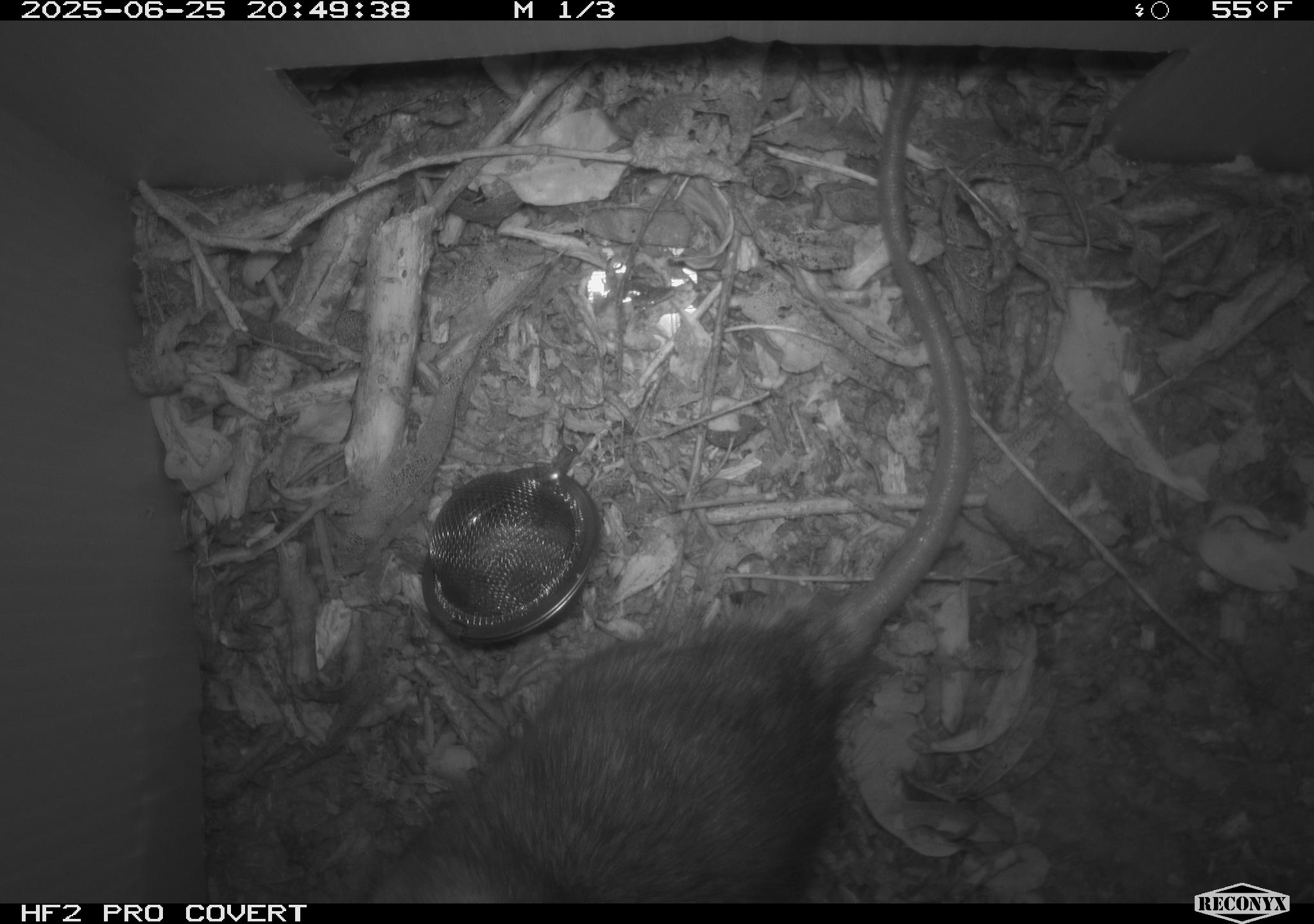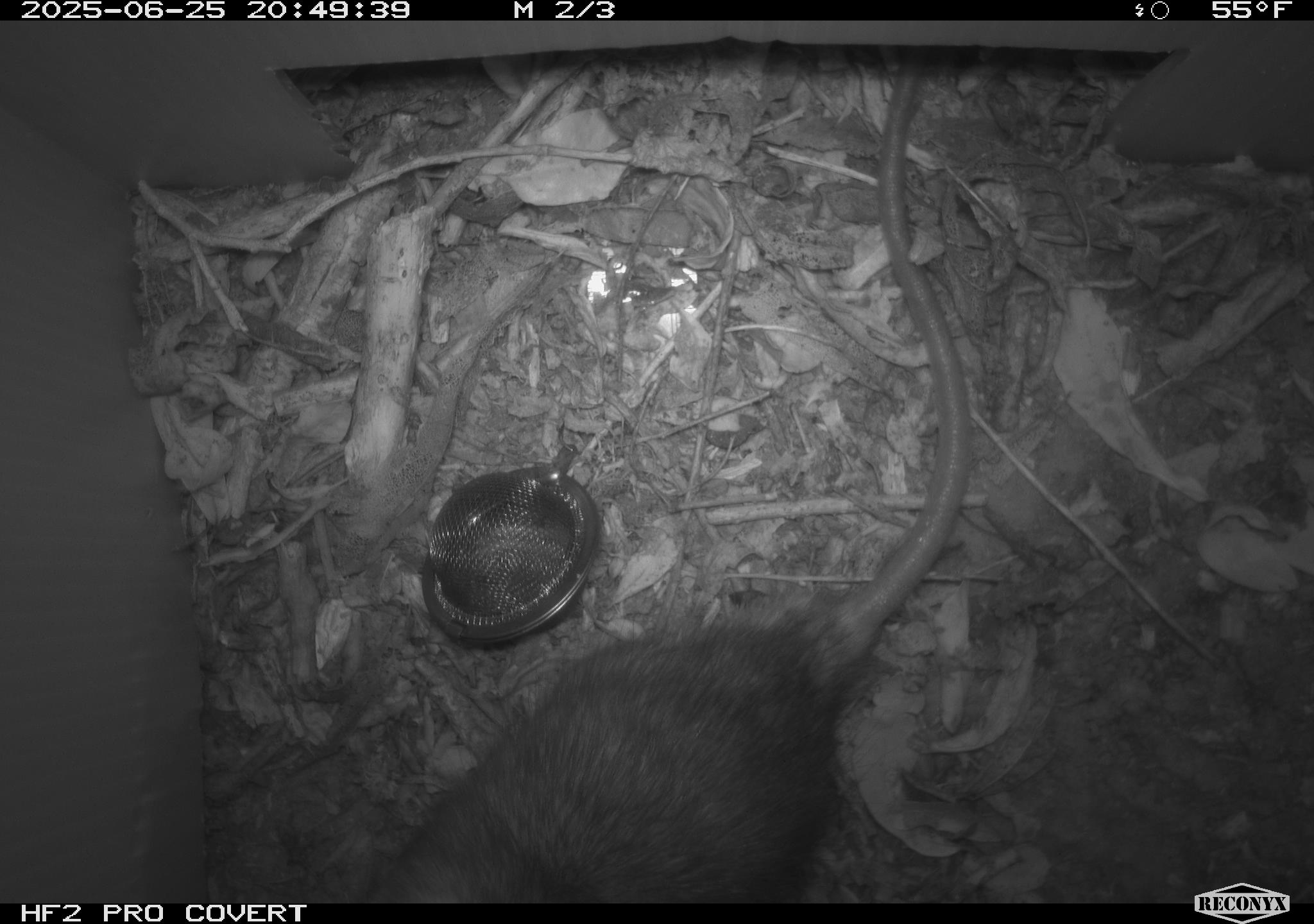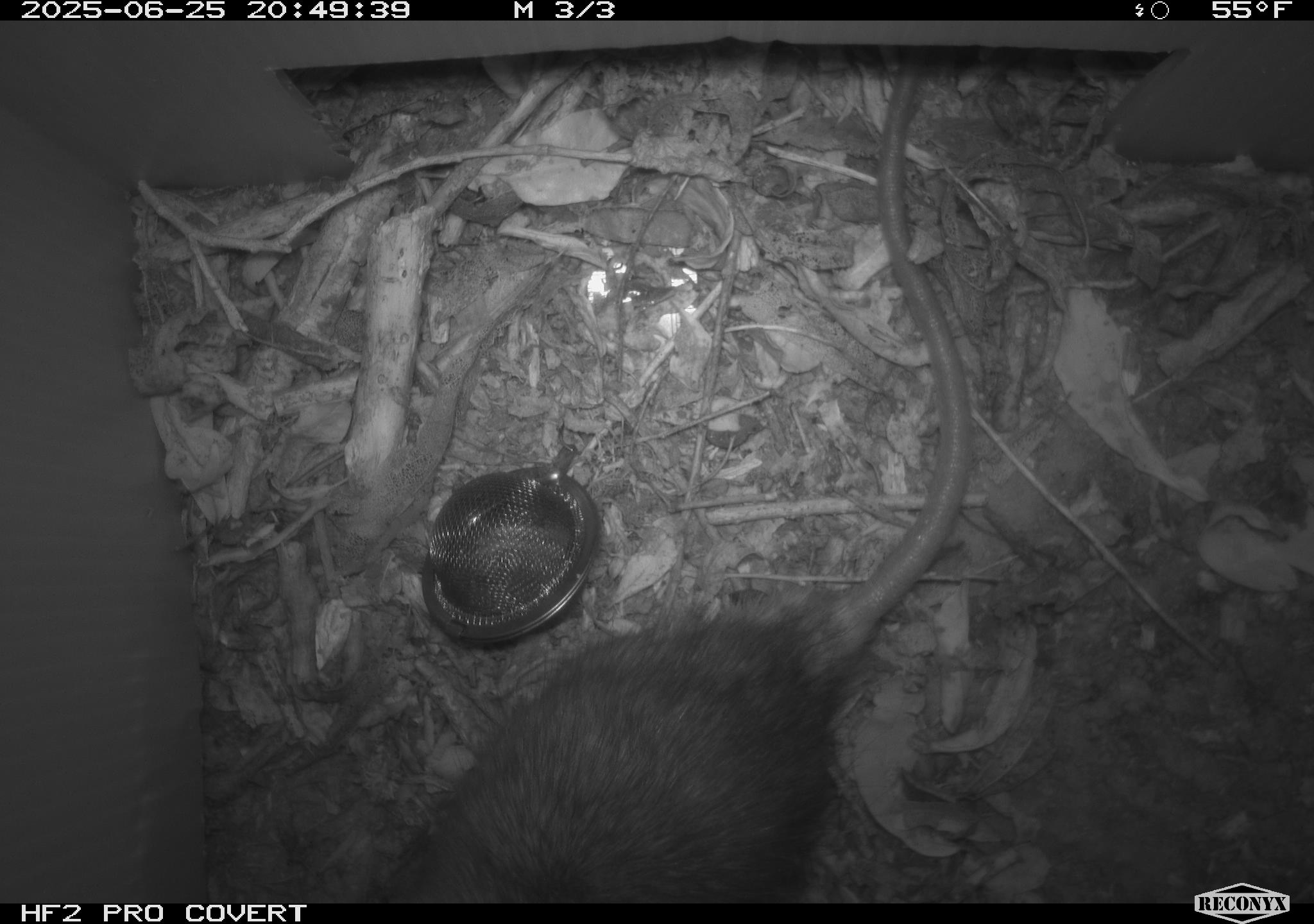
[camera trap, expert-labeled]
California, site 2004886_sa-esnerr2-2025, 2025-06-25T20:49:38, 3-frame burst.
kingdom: Animalia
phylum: Chordata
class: Mammalia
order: Rodentia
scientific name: Rodentia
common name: rodent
Rodent (Rodentia).